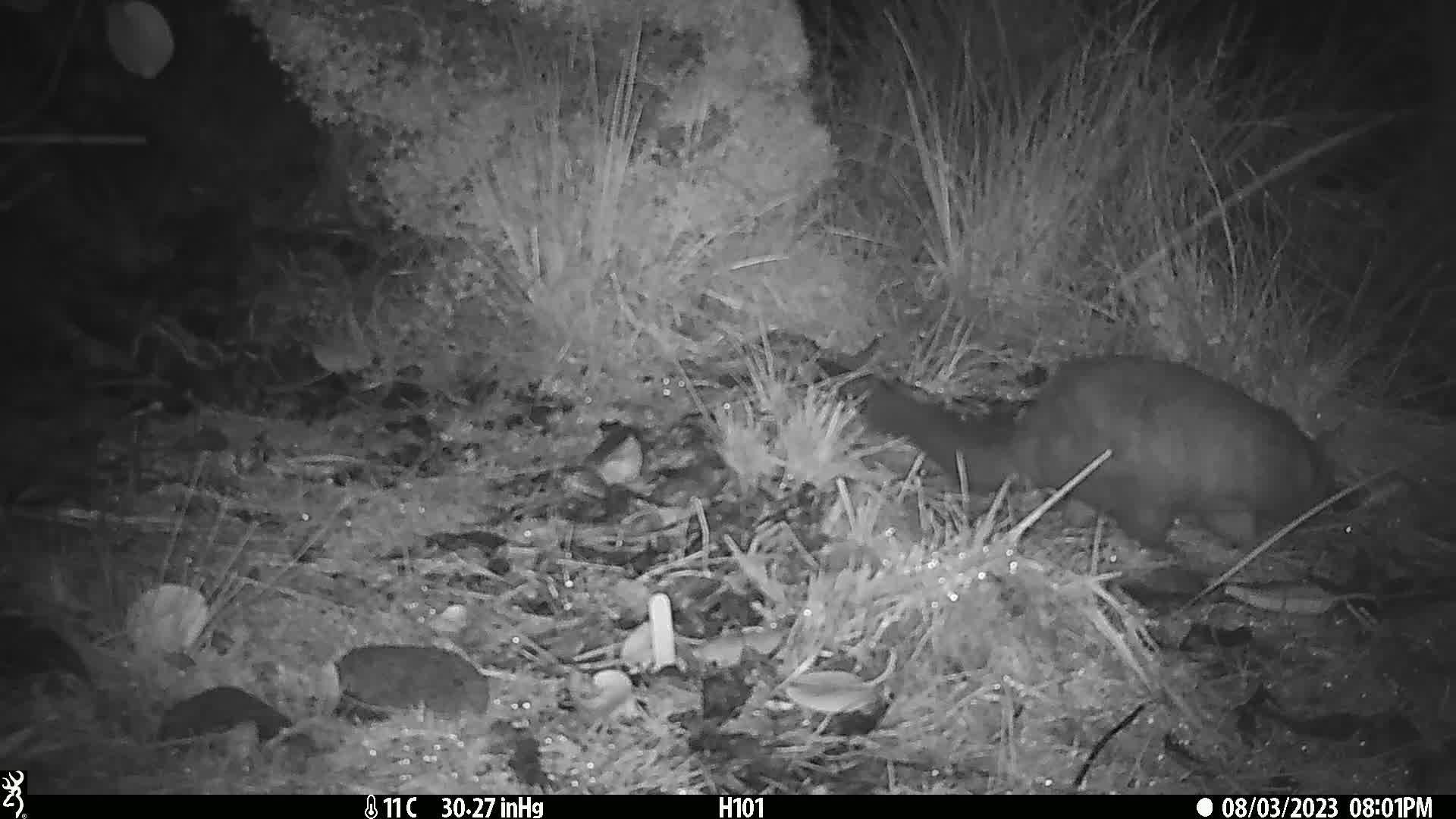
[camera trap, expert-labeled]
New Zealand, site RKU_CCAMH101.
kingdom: Animalia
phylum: Chordata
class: Mammalia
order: Diprotodontia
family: Phalangeridae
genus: Trichosurus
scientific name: Trichosurus vulpecula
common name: common brushtail possum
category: possum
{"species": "possum (common brushtail possum) (Trichosurus vulpecula)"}